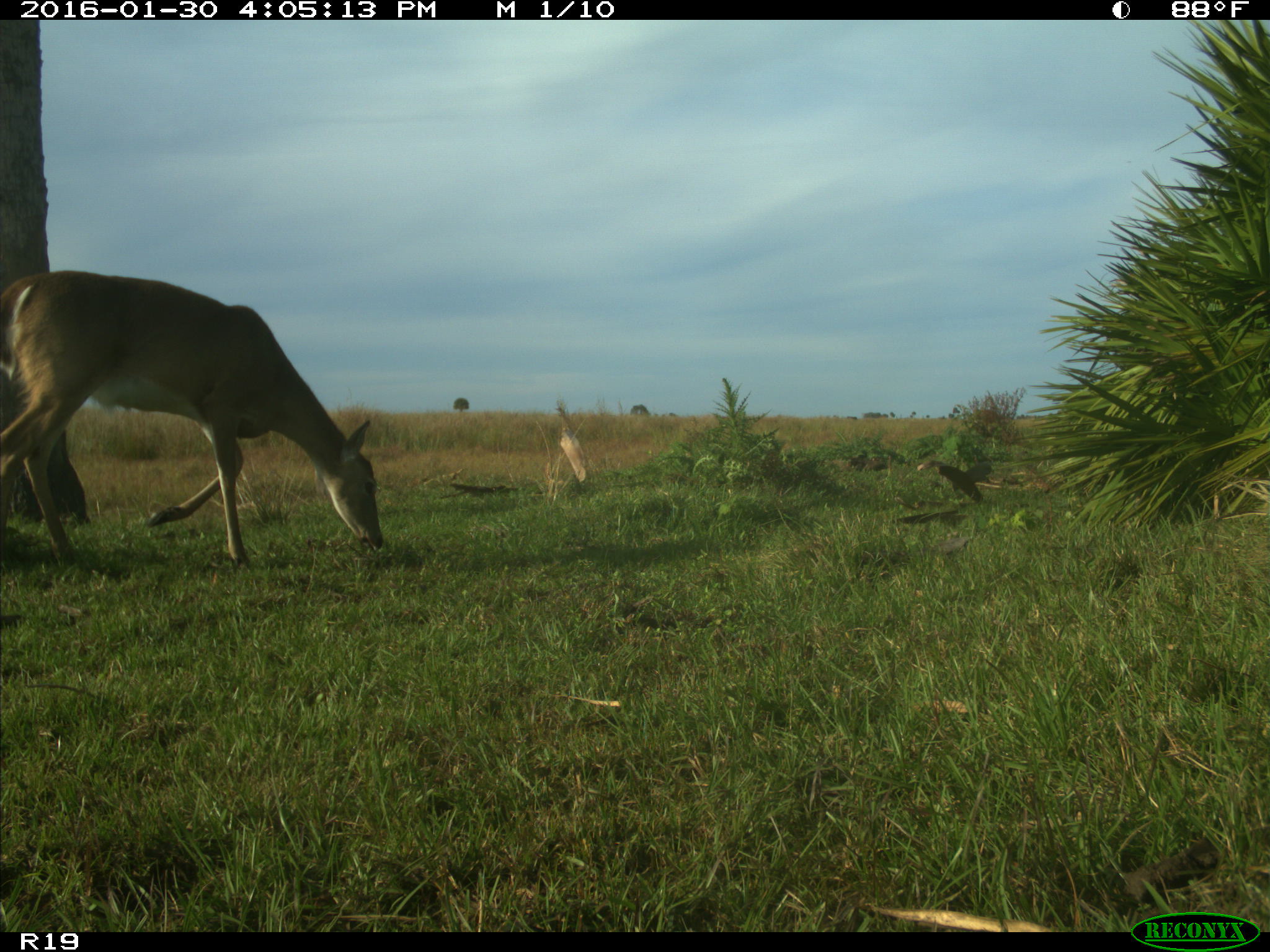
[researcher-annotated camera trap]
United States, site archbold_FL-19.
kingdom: Animalia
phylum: Chordata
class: Mammalia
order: Artiodactyla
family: Cervidae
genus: Odocoileus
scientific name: Odocoileus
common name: deer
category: unidentified deer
Unidentified deer (deer) (Odocoileus).